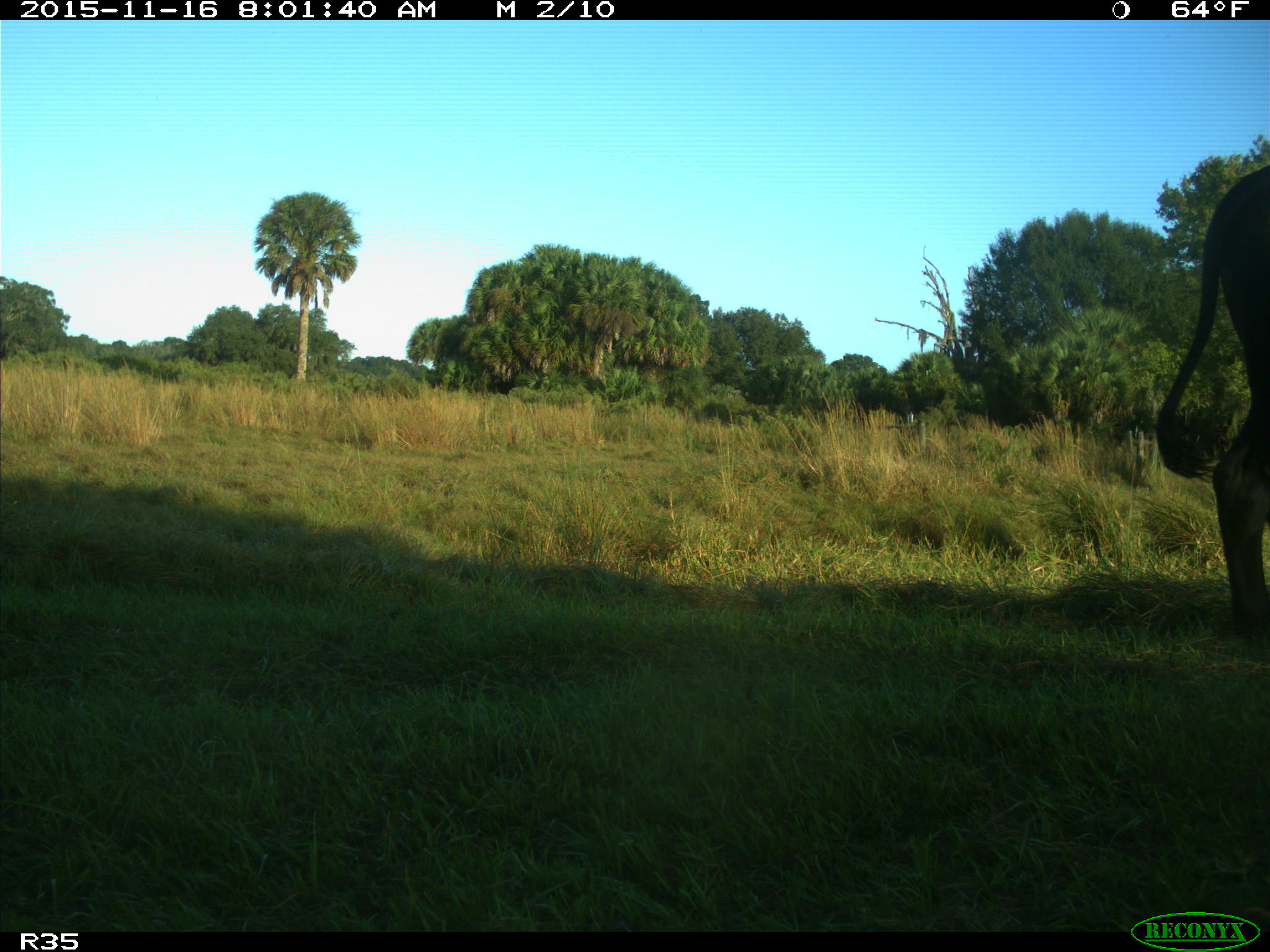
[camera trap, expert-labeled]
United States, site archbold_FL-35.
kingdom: Animalia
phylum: Chordata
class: Mammalia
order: Artiodactyla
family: Bovidae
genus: Bos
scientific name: Bos taurus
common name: domestic cow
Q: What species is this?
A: Bos taurus (domestic cow).